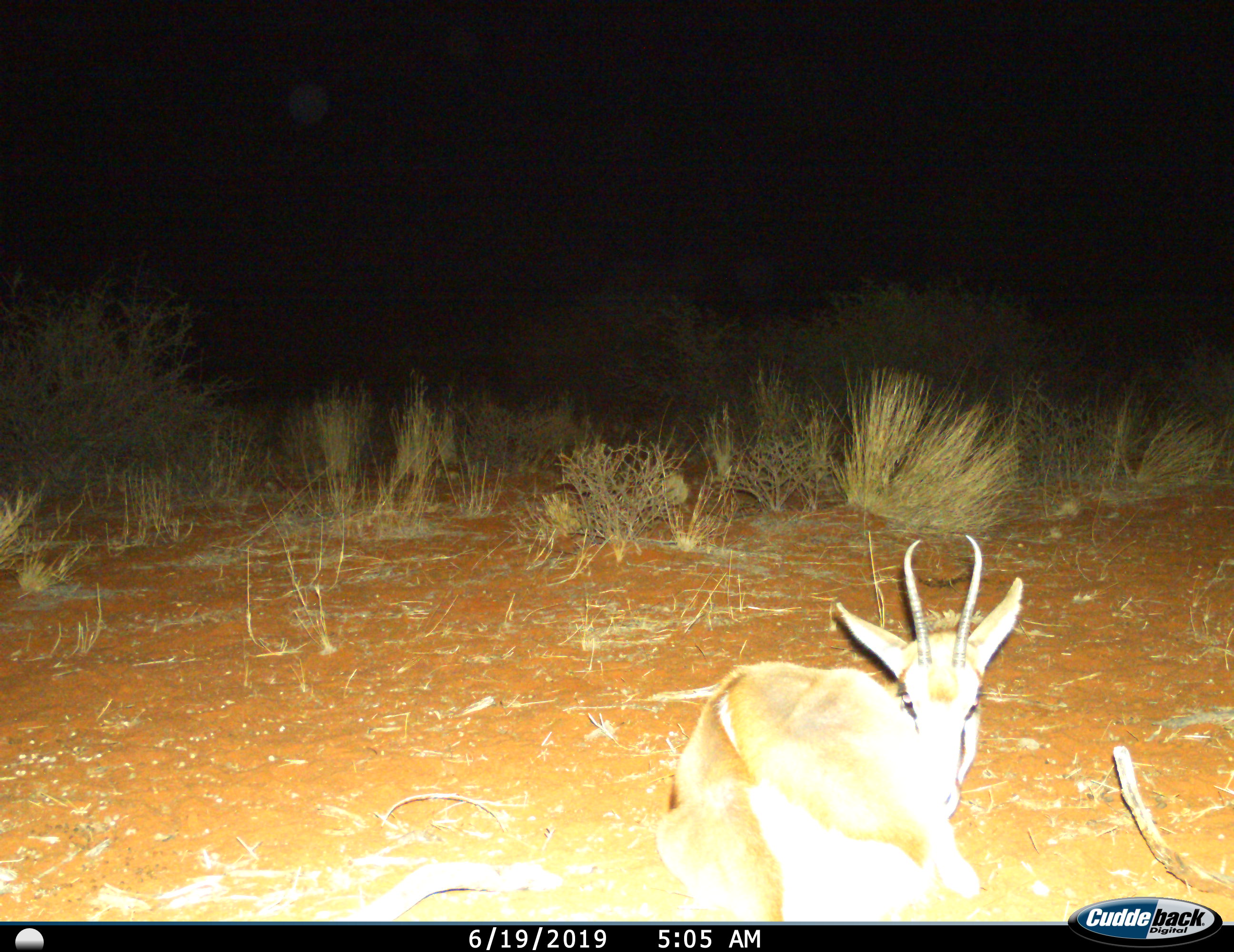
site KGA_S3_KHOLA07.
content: unidentified animal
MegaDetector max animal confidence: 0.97